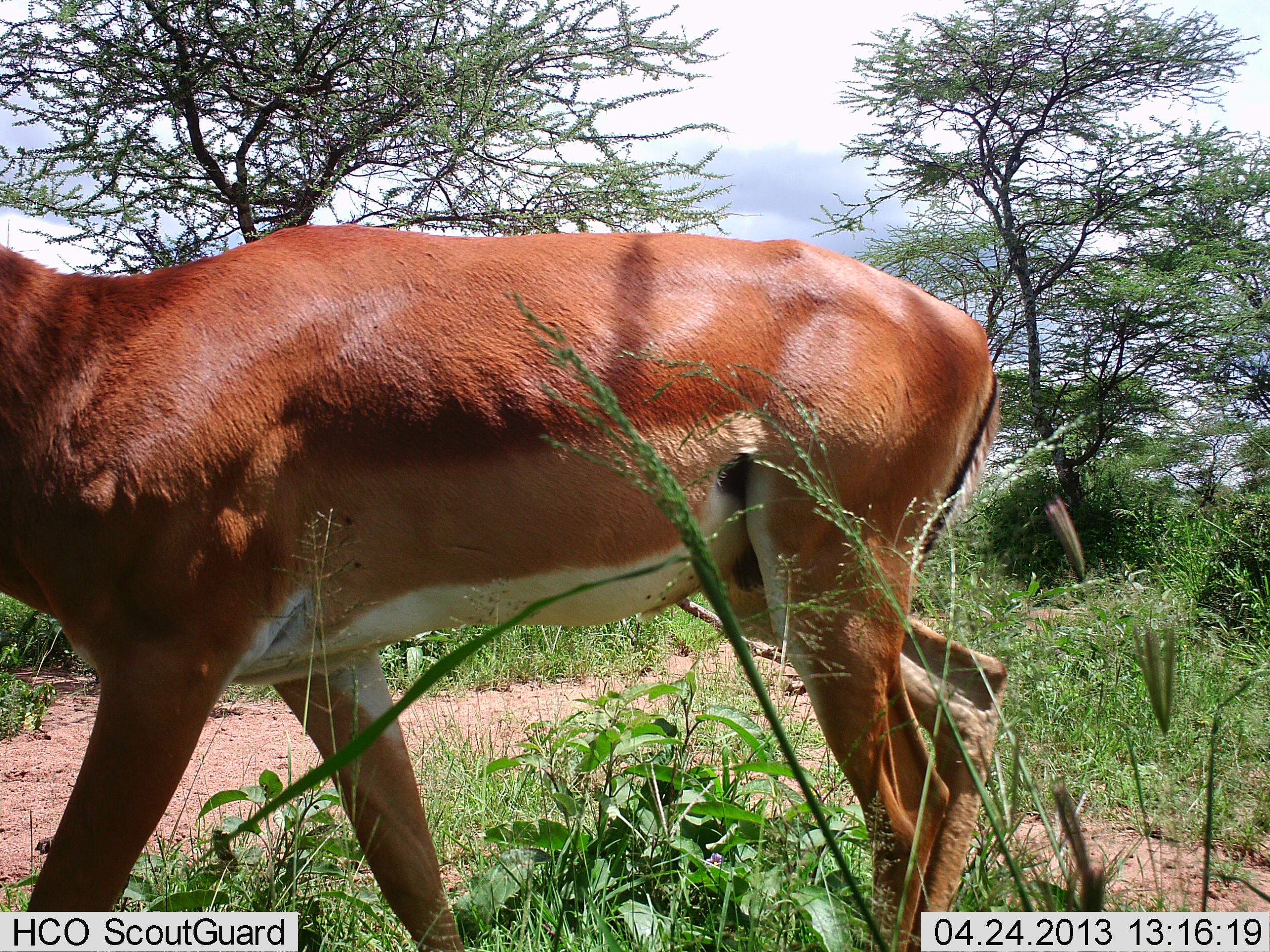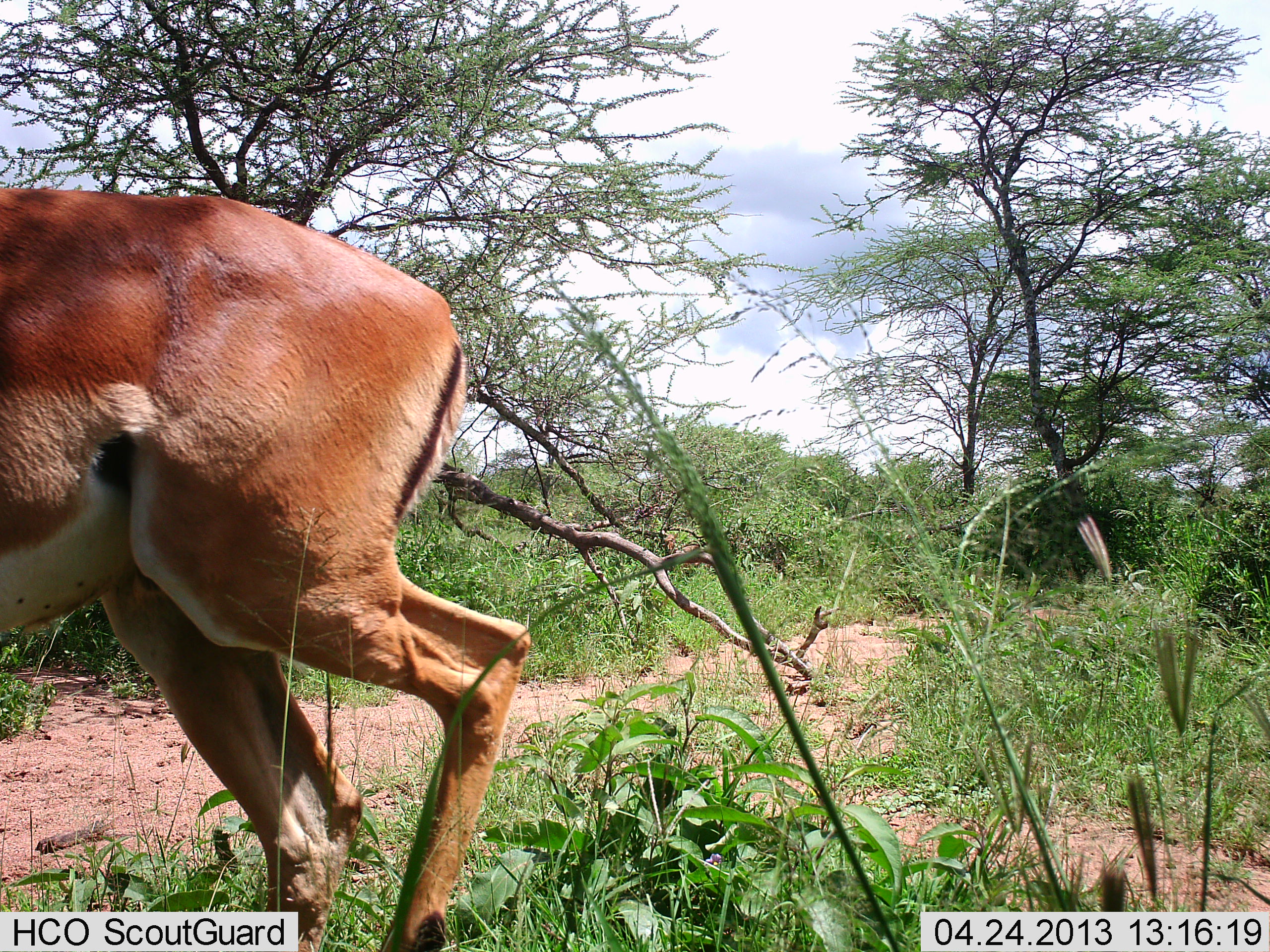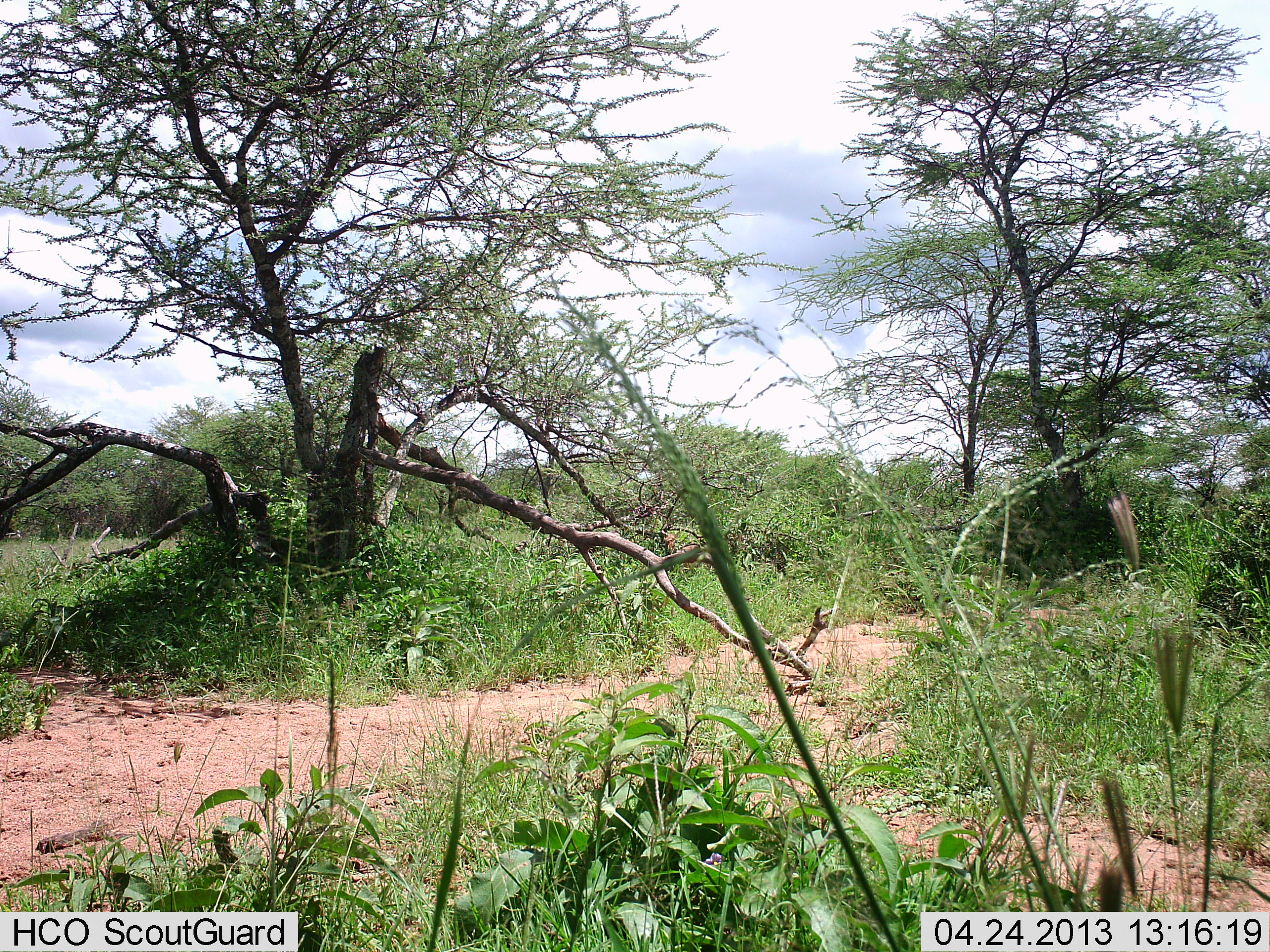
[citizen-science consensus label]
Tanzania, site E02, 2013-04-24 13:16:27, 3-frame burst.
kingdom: Animalia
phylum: Chordata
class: Mammalia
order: Artiodactyla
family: Bovidae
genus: Aepyceros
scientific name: Aepyceros melampus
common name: impala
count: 1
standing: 0%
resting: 0%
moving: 100%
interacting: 0%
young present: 0%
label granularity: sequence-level